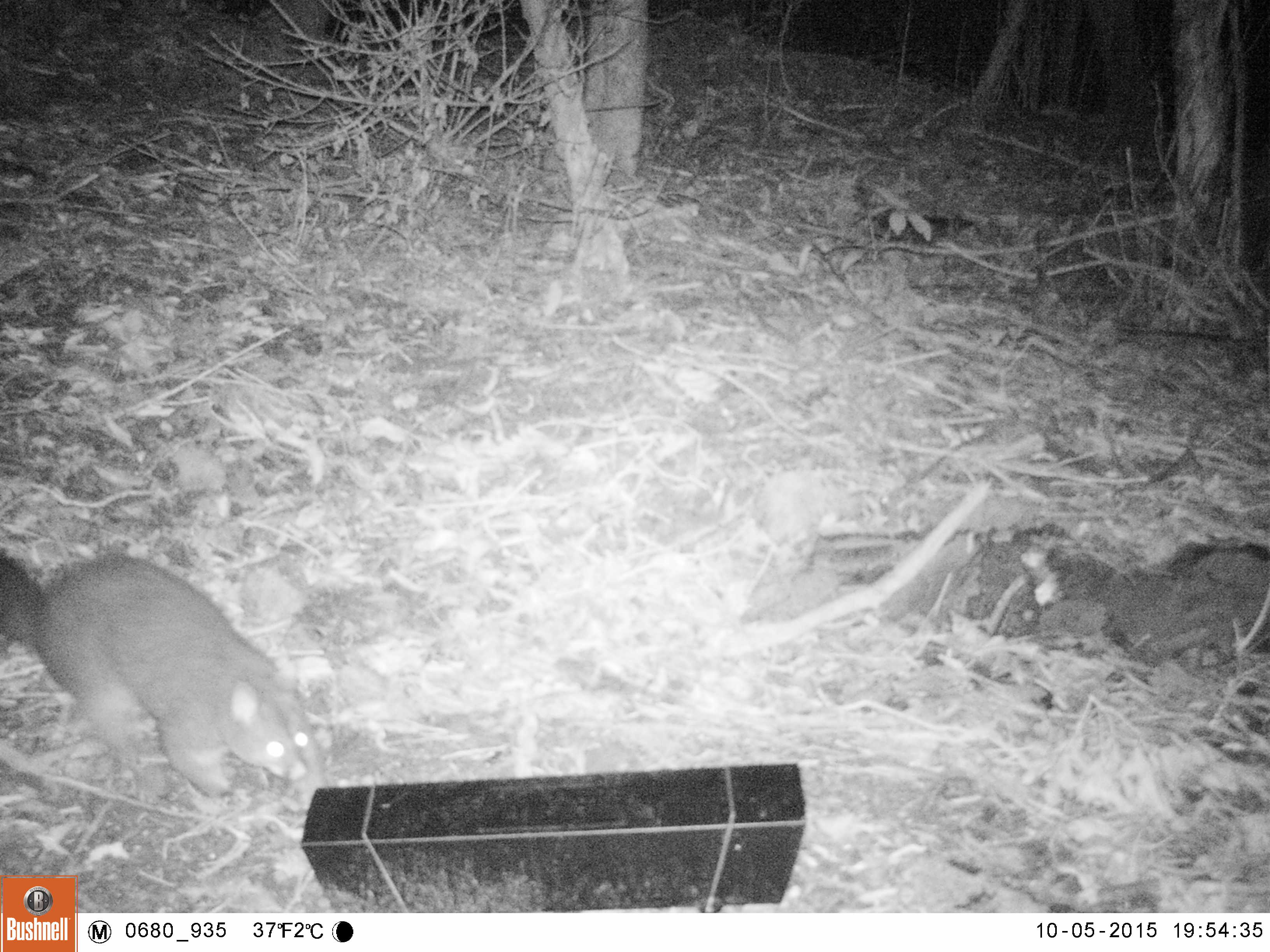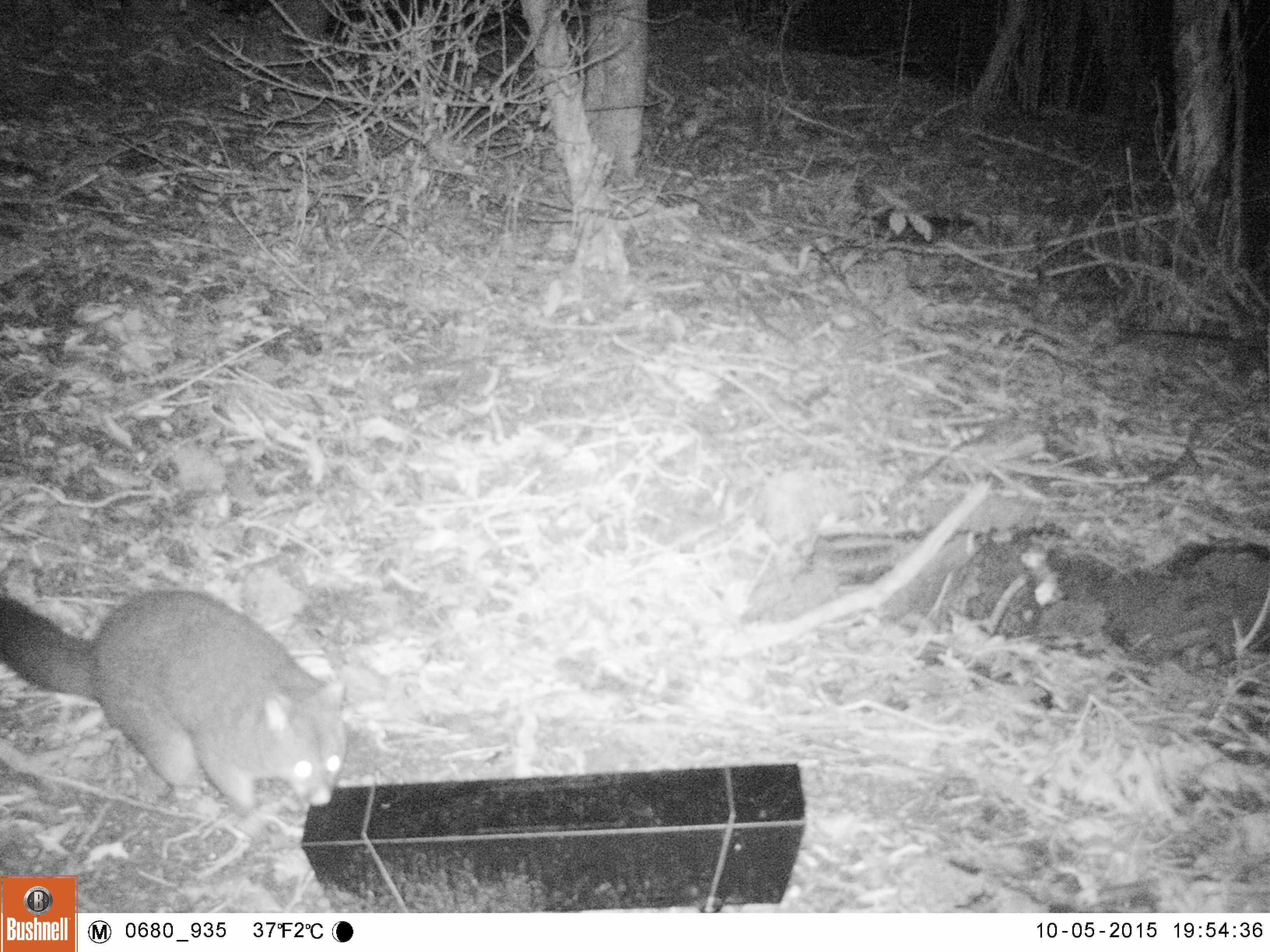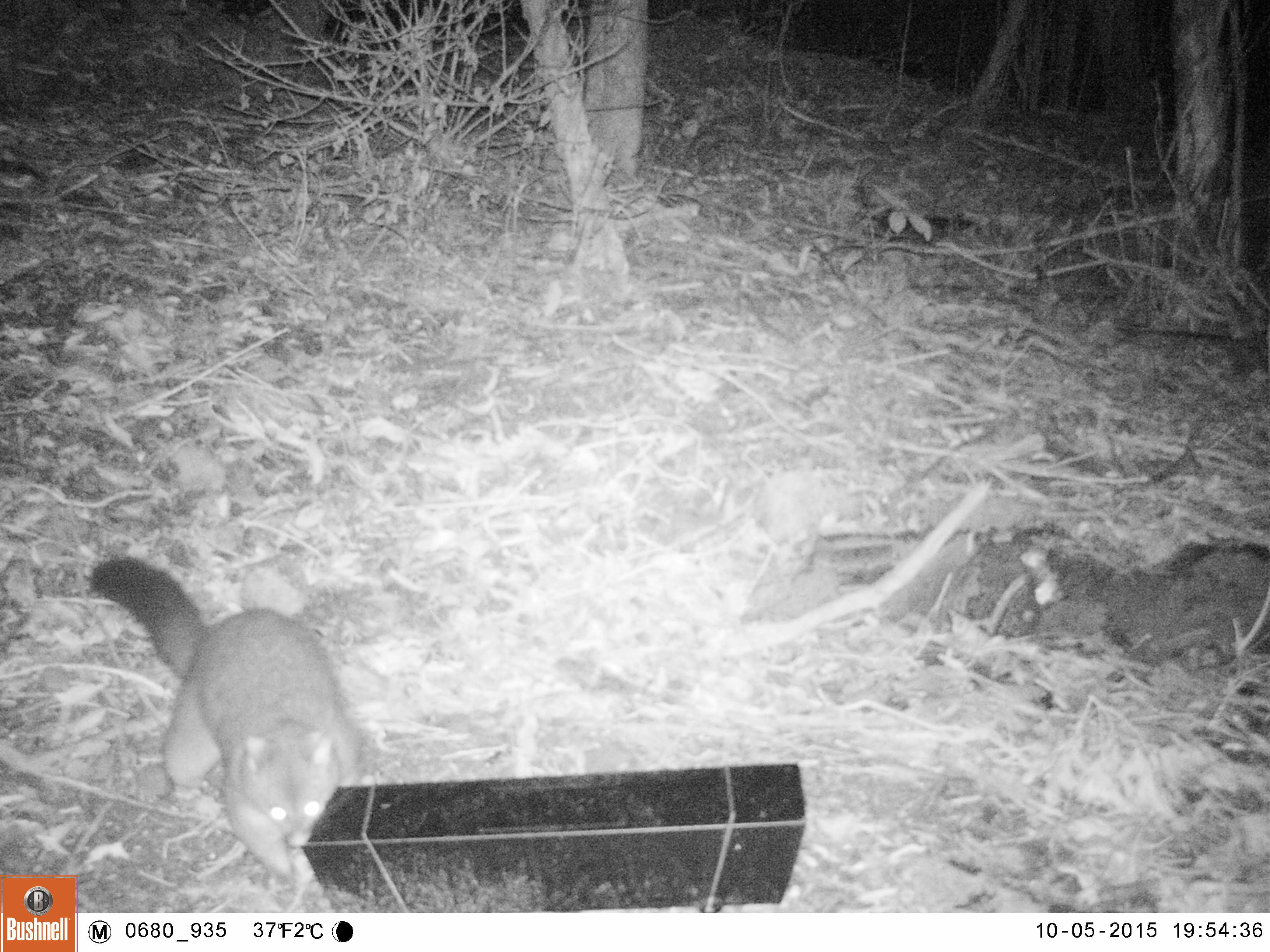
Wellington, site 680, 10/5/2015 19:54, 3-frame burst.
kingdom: Animalia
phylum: Chordata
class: Mammalia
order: Didelphimorphia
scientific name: Didelphimorphia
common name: possum